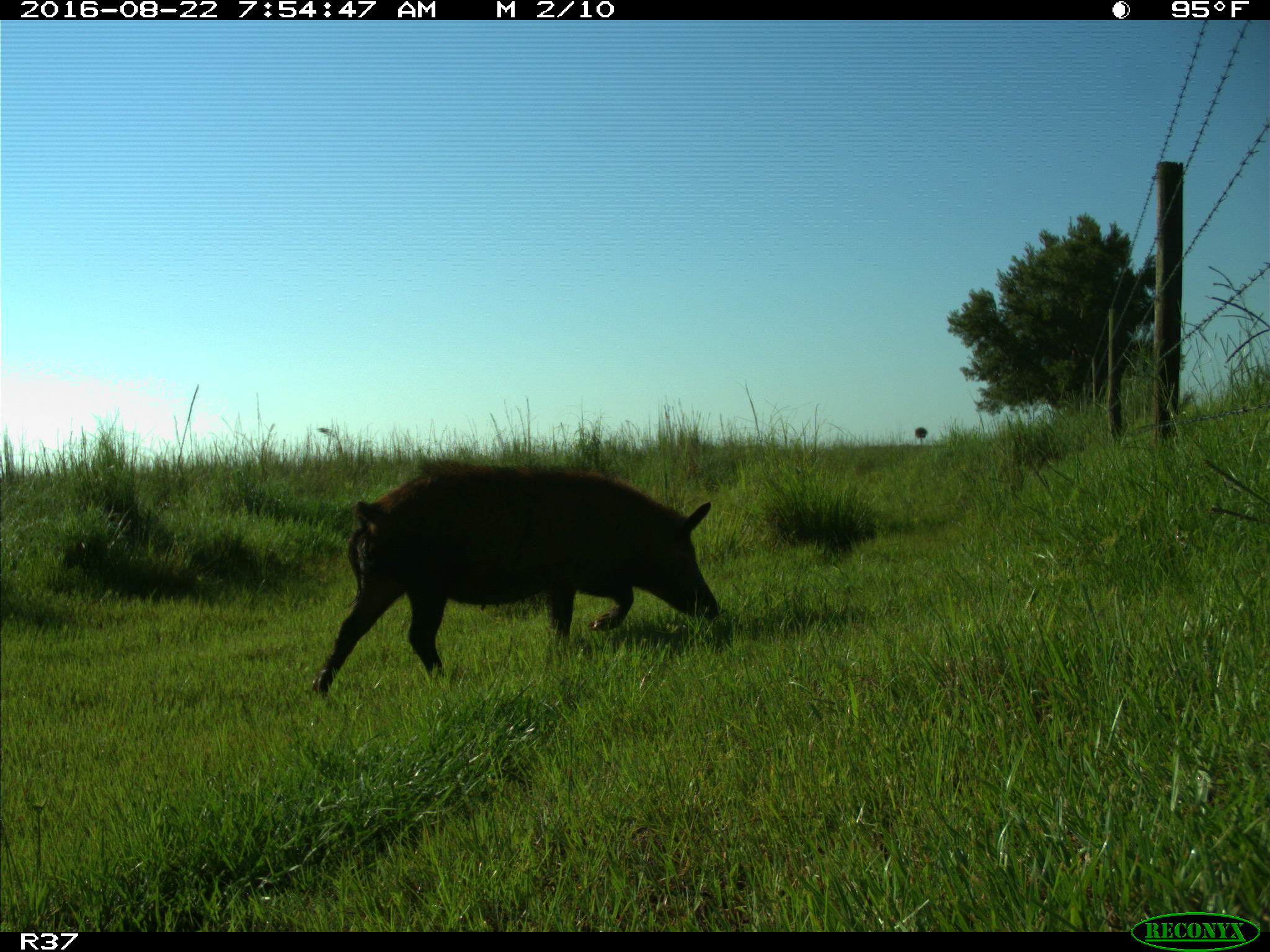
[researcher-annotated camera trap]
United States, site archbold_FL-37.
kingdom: Animalia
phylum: Chordata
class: Mammalia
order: Artiodactyla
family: Suidae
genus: Sus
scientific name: Sus scrofa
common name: wild boar